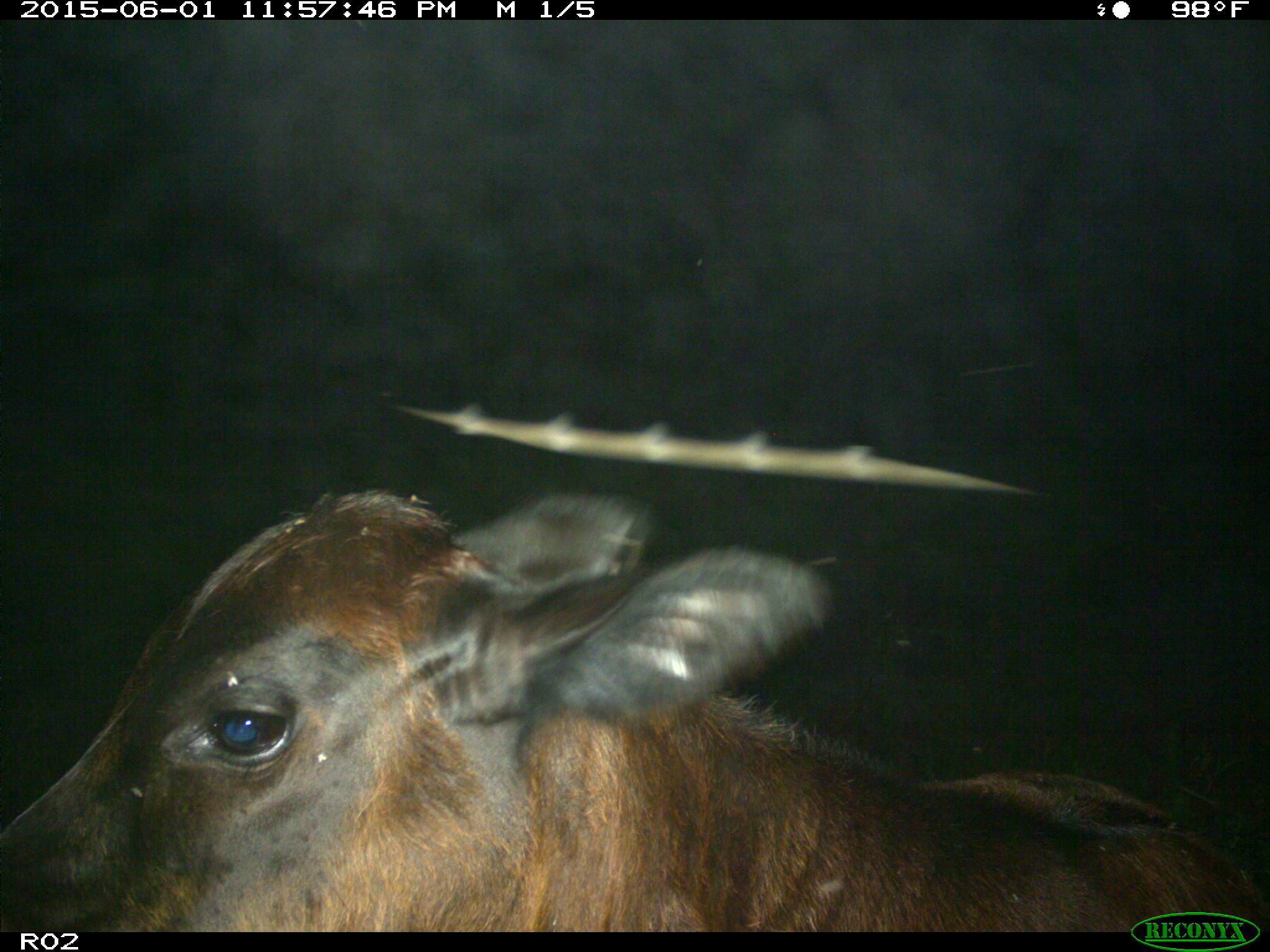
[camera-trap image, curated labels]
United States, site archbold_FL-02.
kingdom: Animalia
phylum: Chordata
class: Mammalia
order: Artiodactyla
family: Bovidae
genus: Bos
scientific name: Bos taurus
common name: domestic cow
Bos taurus (domestic cow).